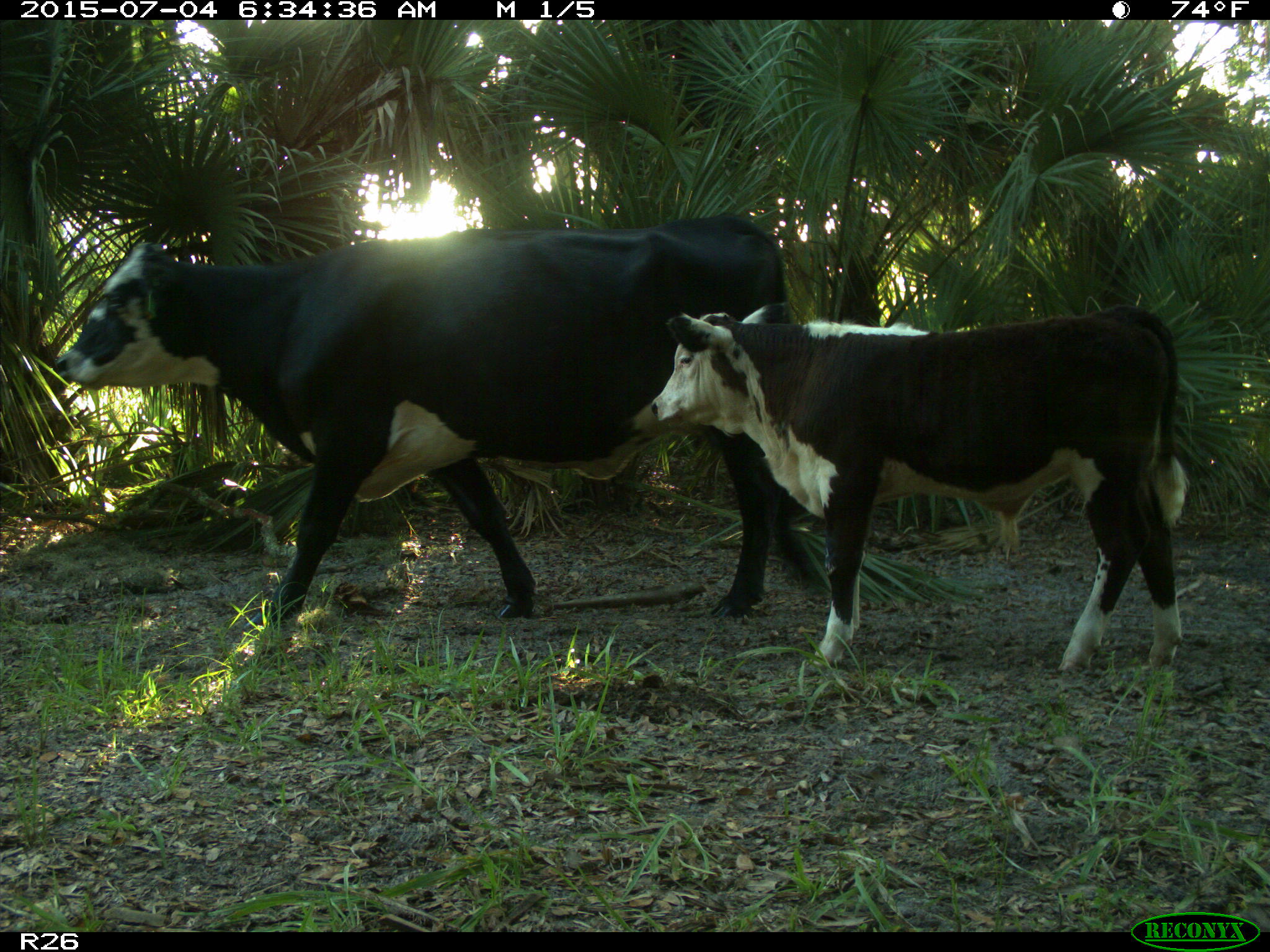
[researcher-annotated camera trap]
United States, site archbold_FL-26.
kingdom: Animalia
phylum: Chordata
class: Mammalia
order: Artiodactyla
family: Bovidae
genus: Bos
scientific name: Bos taurus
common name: domestic cow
Bos taurus (domestic cow).